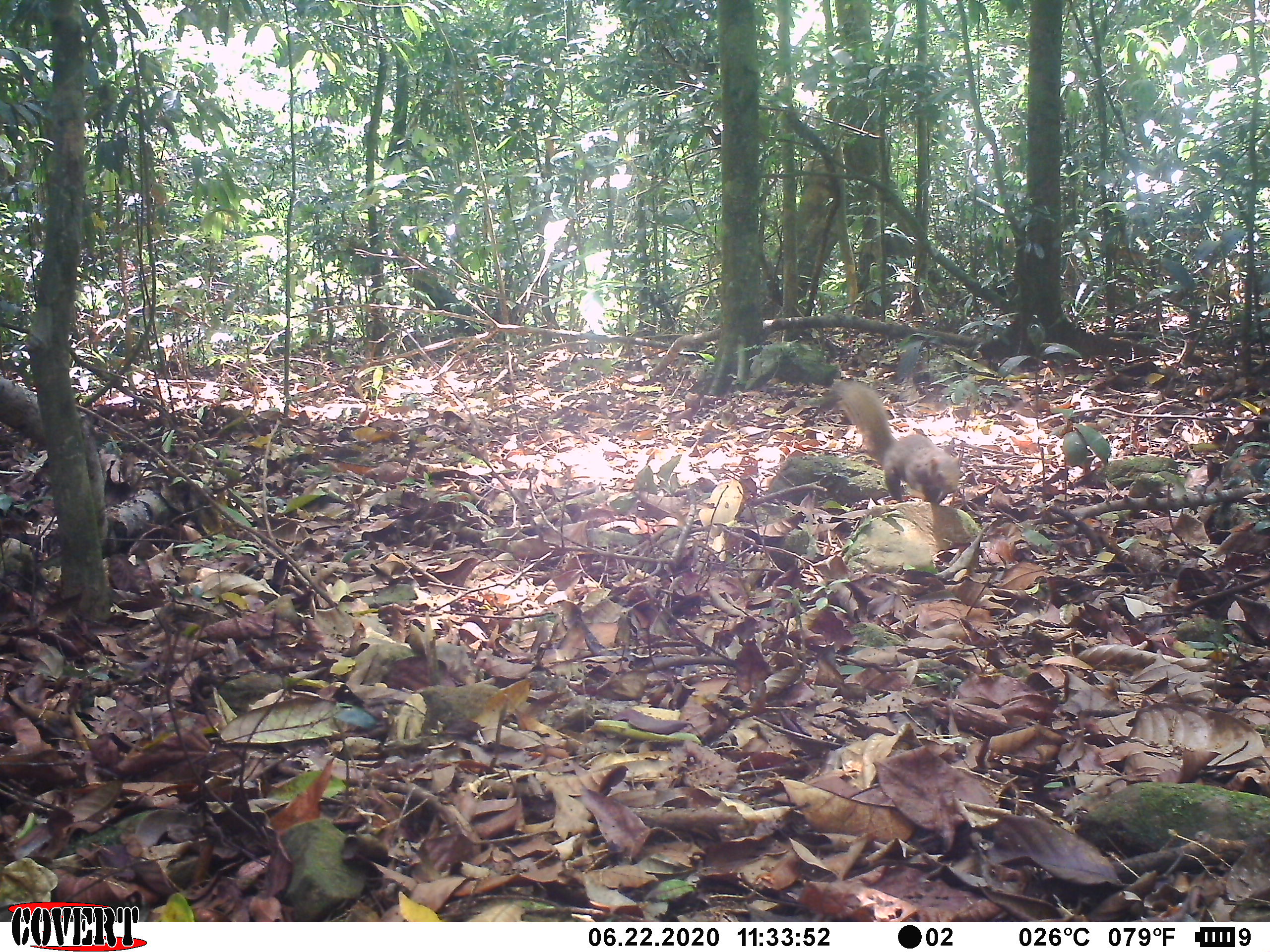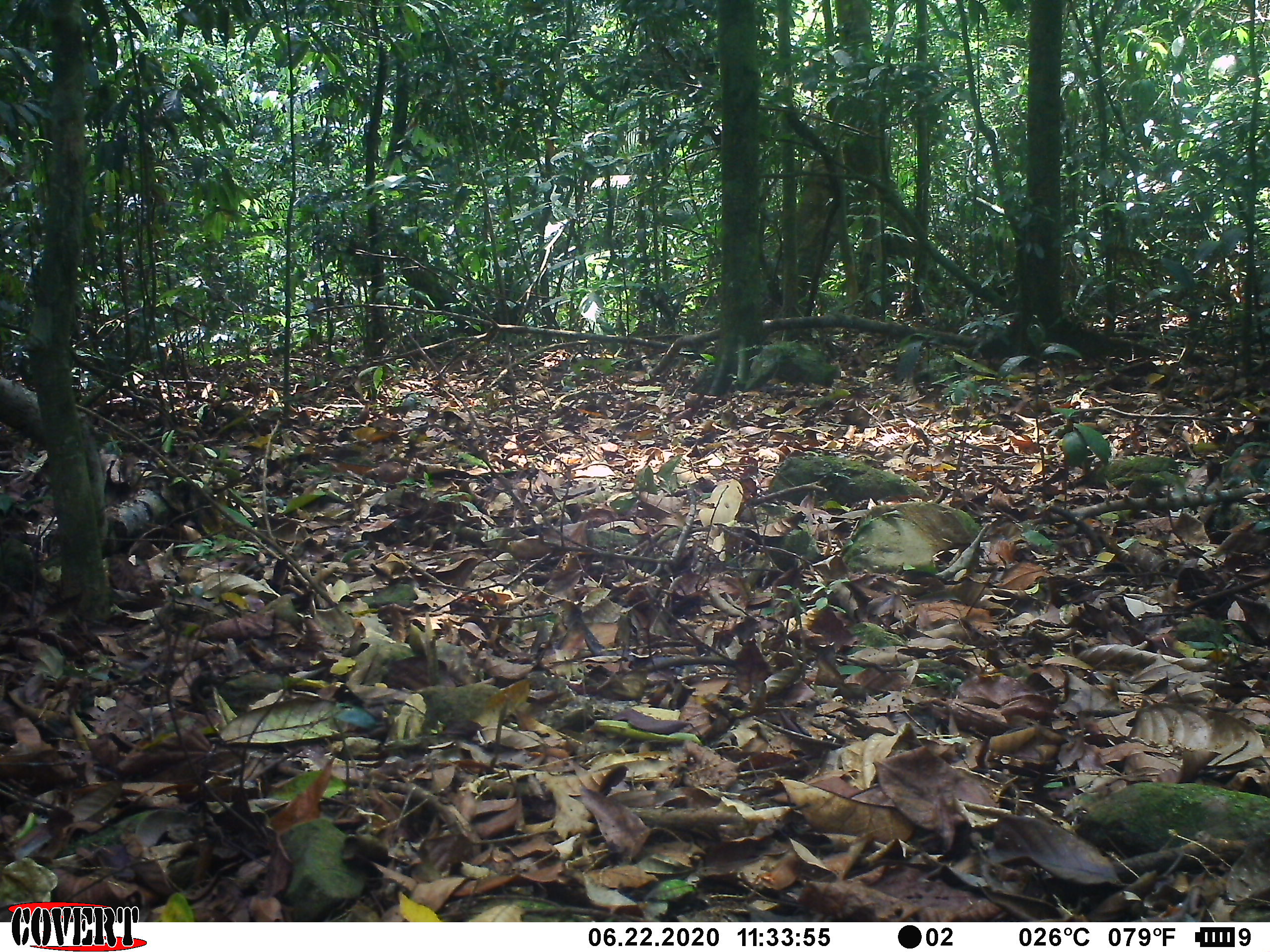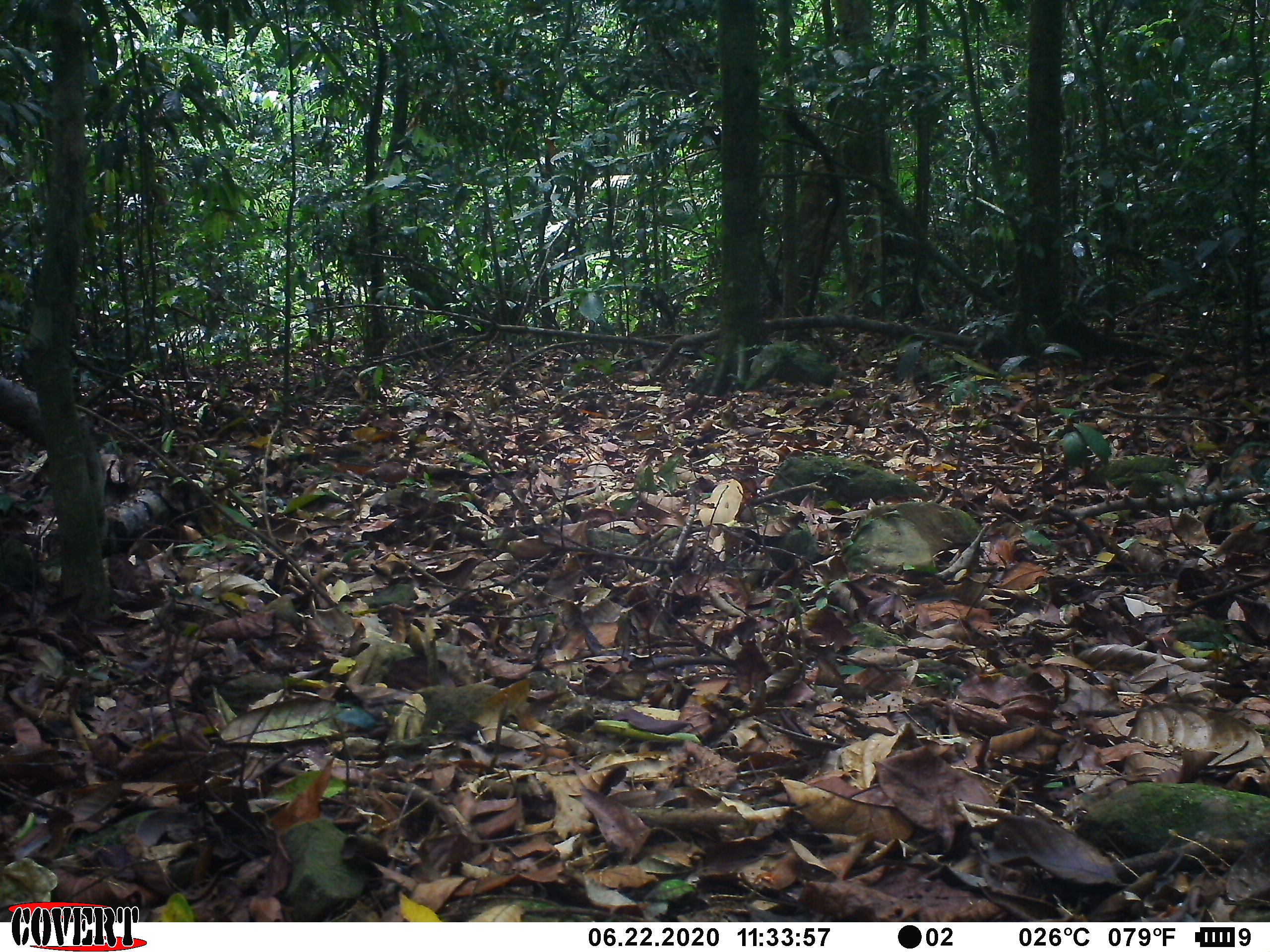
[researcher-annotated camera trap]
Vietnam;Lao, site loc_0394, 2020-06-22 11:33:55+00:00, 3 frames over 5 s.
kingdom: Animalia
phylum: Chordata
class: Mammalia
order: Rodentia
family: Sciuridae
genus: Callosciurus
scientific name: Callosciurus erythraeus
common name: pallas's squirrel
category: pallass squirrel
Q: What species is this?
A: Pallass squirrel (pallas's squirrel) (Callosciurus erythraeus).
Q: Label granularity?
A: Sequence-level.